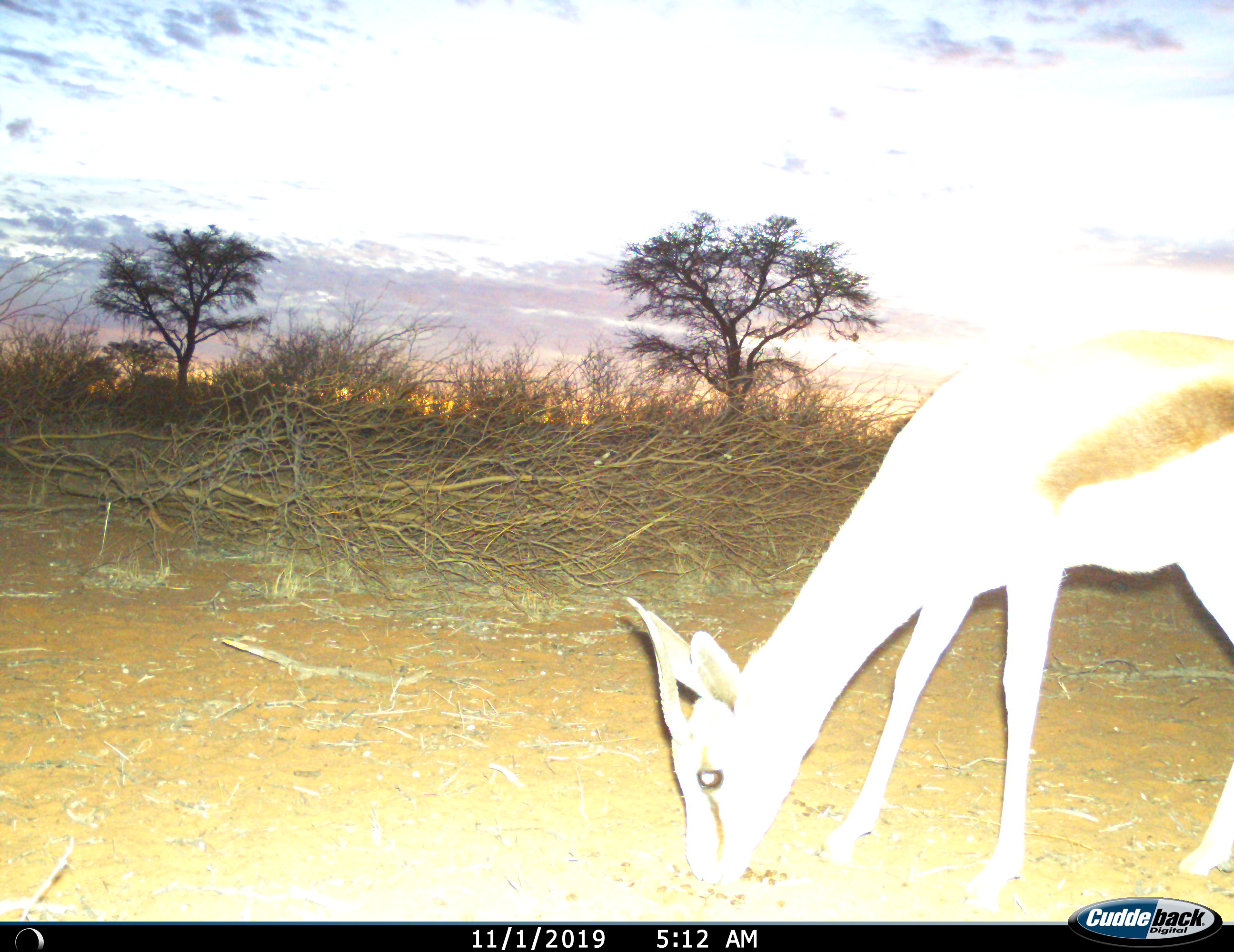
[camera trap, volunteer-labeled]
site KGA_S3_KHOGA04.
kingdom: Animalia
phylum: Chordata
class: Mammalia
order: Artiodactyla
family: Bovidae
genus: Antidorcas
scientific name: Antidorcas marsupialis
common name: springbok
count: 1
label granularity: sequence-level